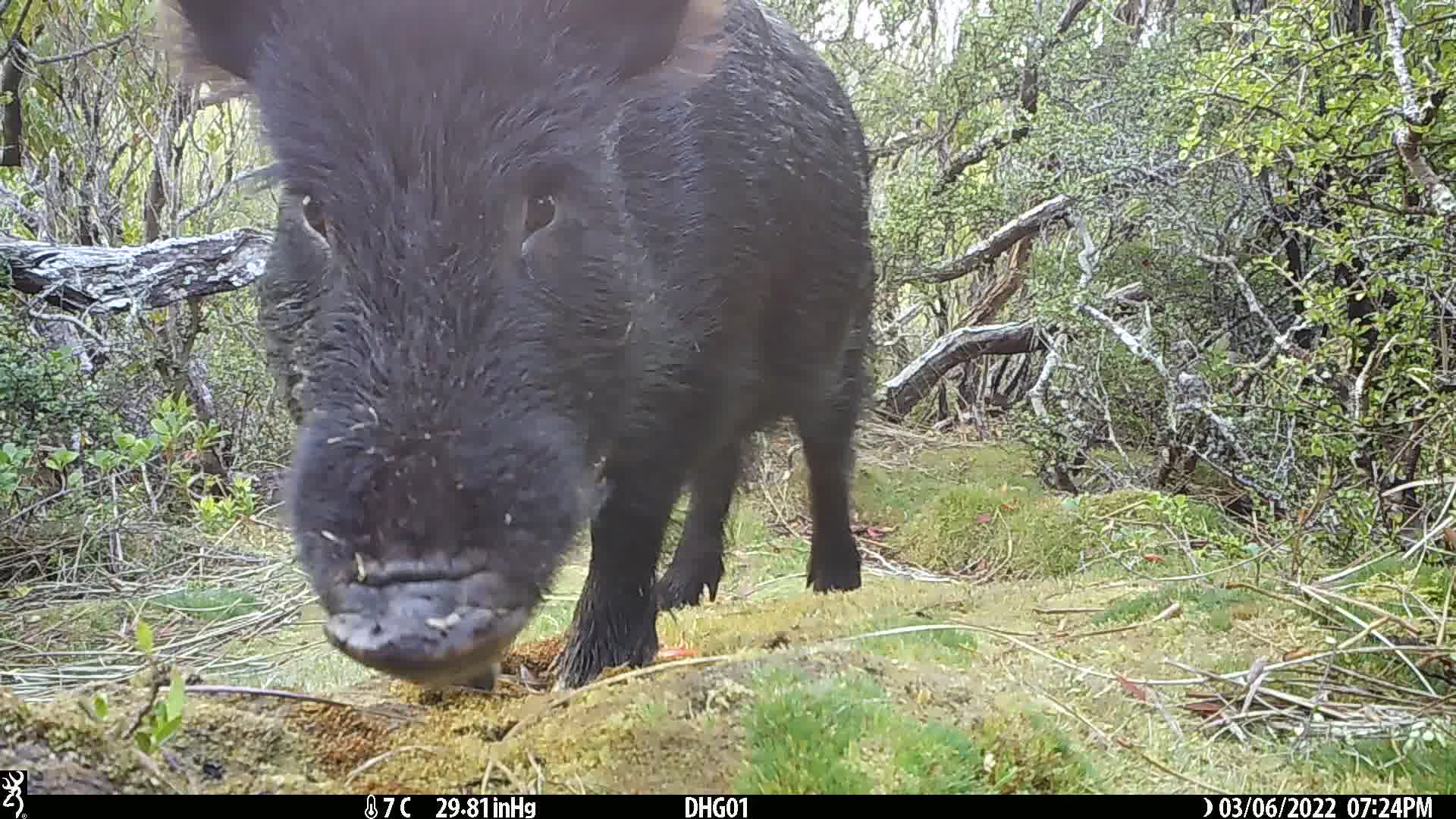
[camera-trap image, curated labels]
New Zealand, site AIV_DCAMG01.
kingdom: Animalia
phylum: Chordata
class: Mammalia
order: Artiodactyla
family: Suidae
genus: Sus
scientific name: Sus scrofa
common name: pig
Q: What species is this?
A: Pig (Sus scrofa).